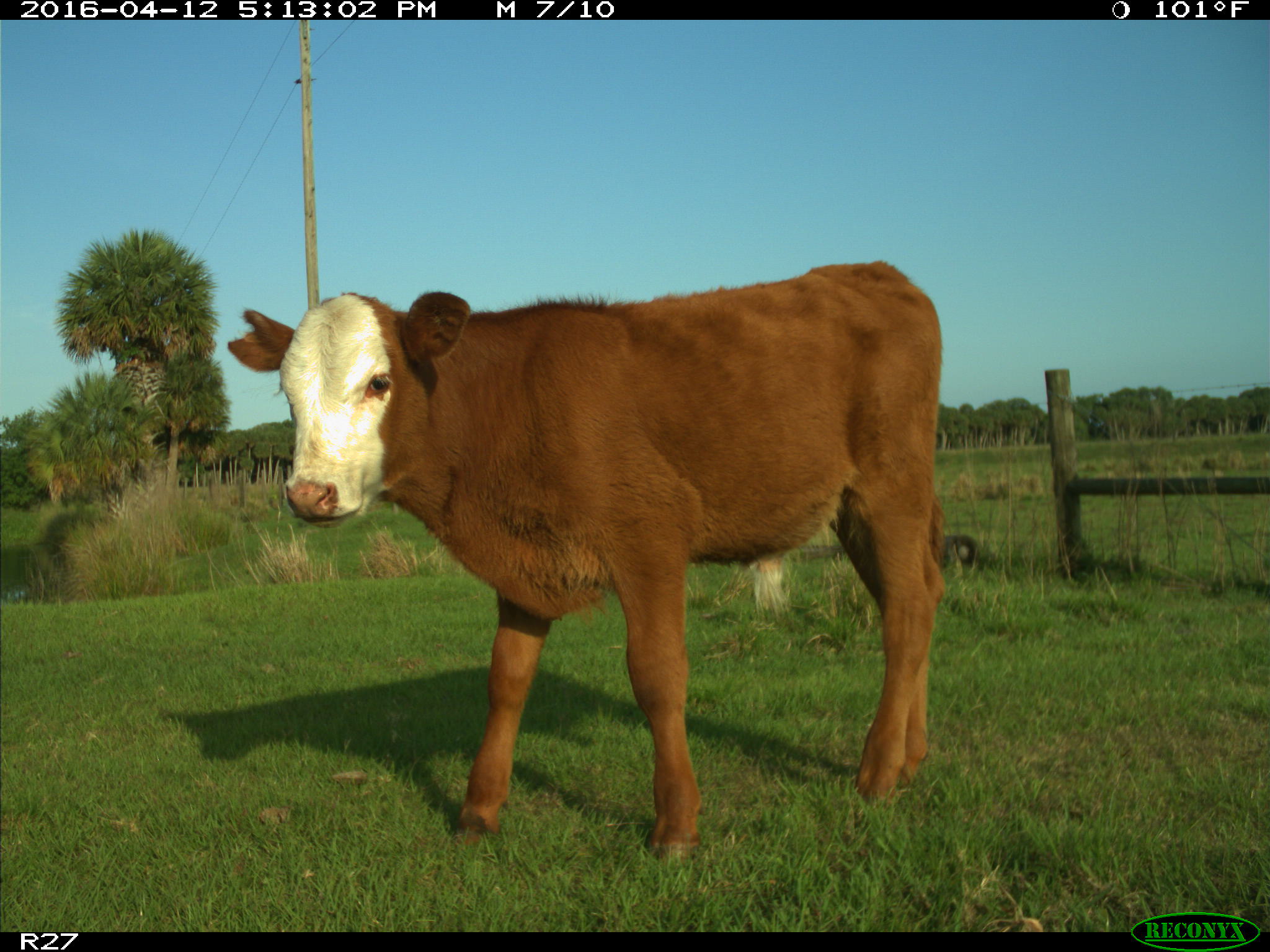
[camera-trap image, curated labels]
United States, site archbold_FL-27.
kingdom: Animalia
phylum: Chordata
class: Mammalia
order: Artiodactyla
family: Bovidae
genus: Bos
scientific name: Bos taurus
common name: domestic cow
Bos taurus (domestic cow).